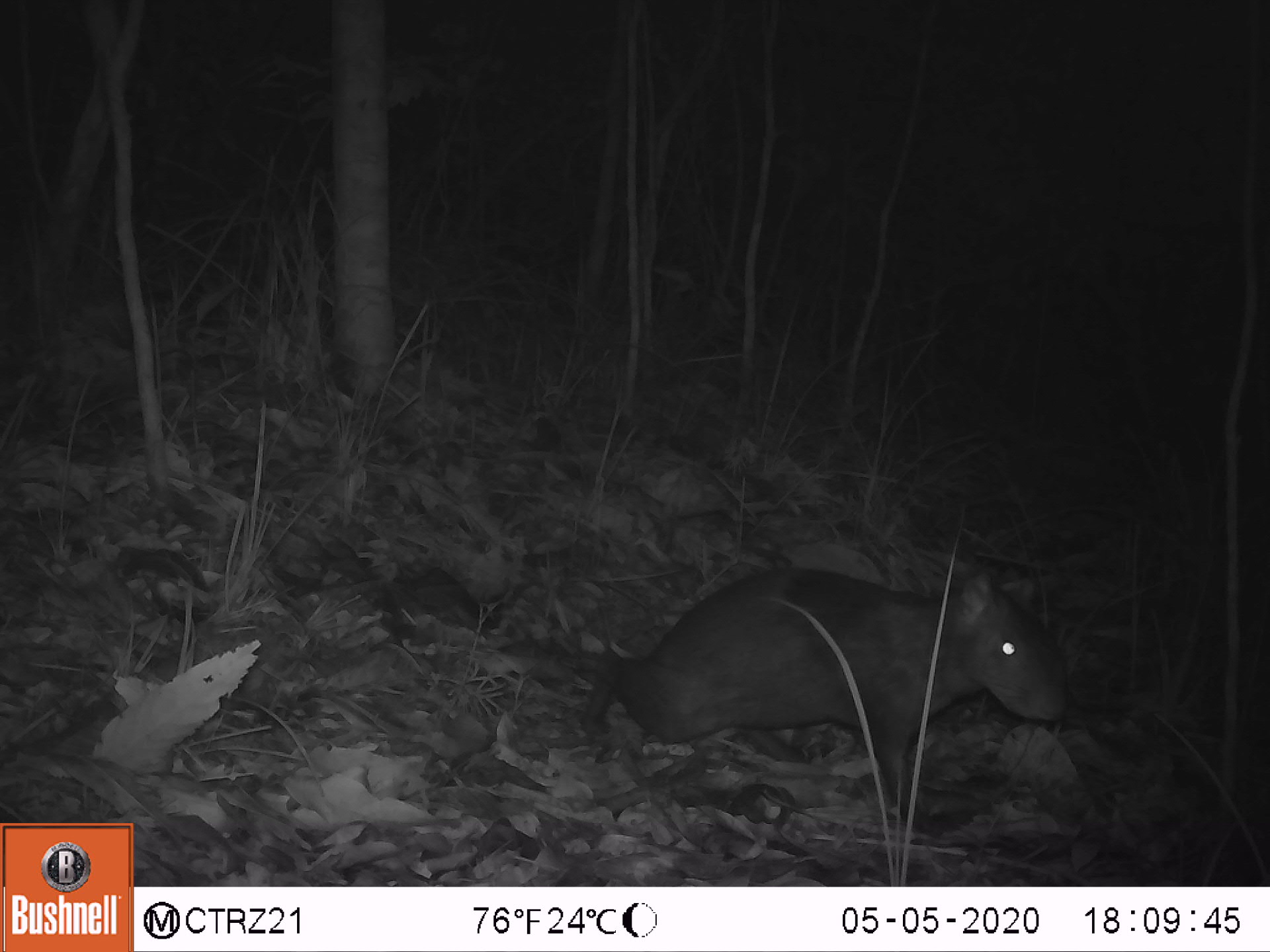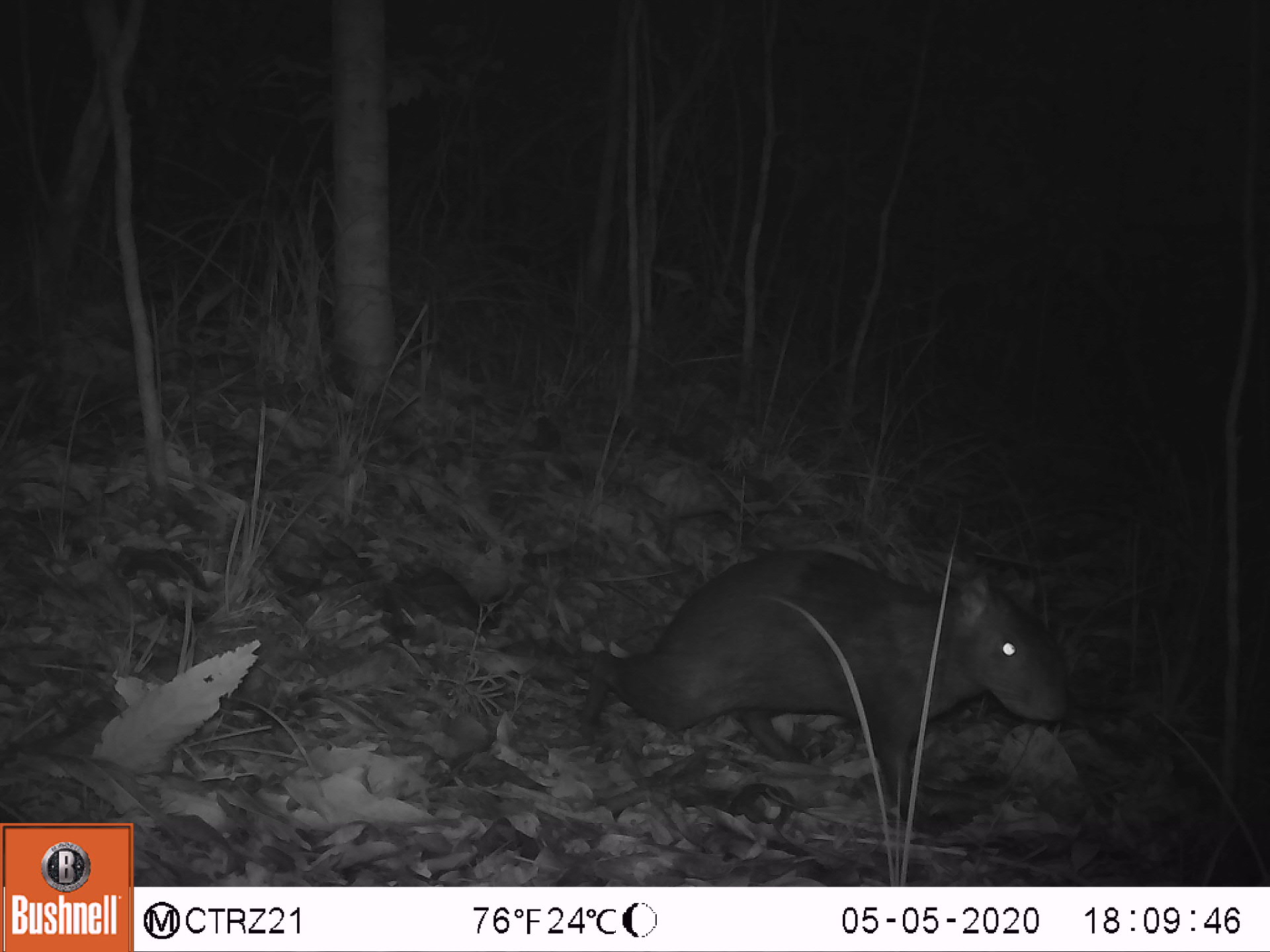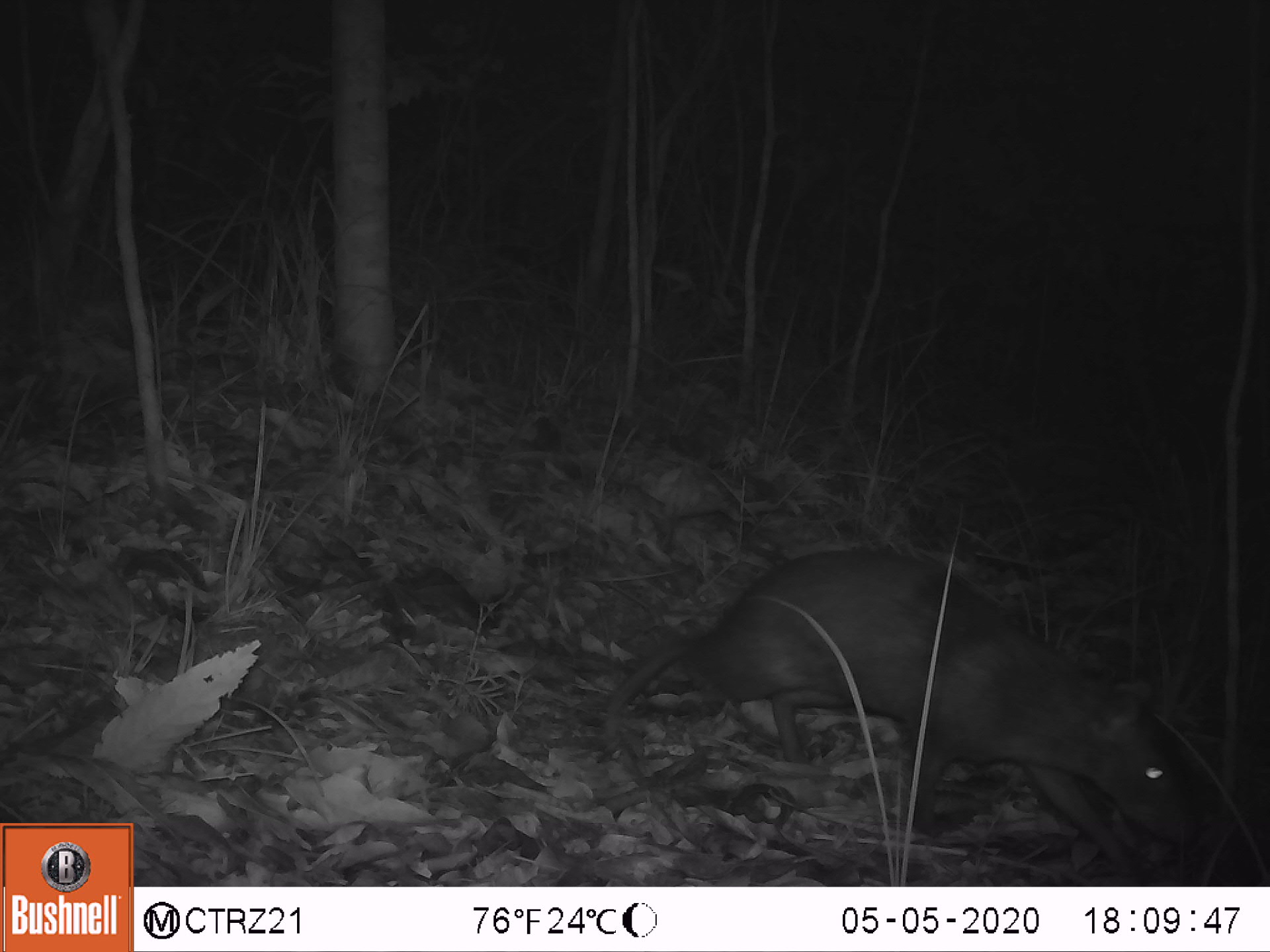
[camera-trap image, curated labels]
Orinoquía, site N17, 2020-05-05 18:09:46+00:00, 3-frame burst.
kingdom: Animalia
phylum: Chordata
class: Mammalia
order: Rodentia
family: Dasyproctidae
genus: Dasyprocta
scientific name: Dasyprocta fuliginosa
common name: black agouti